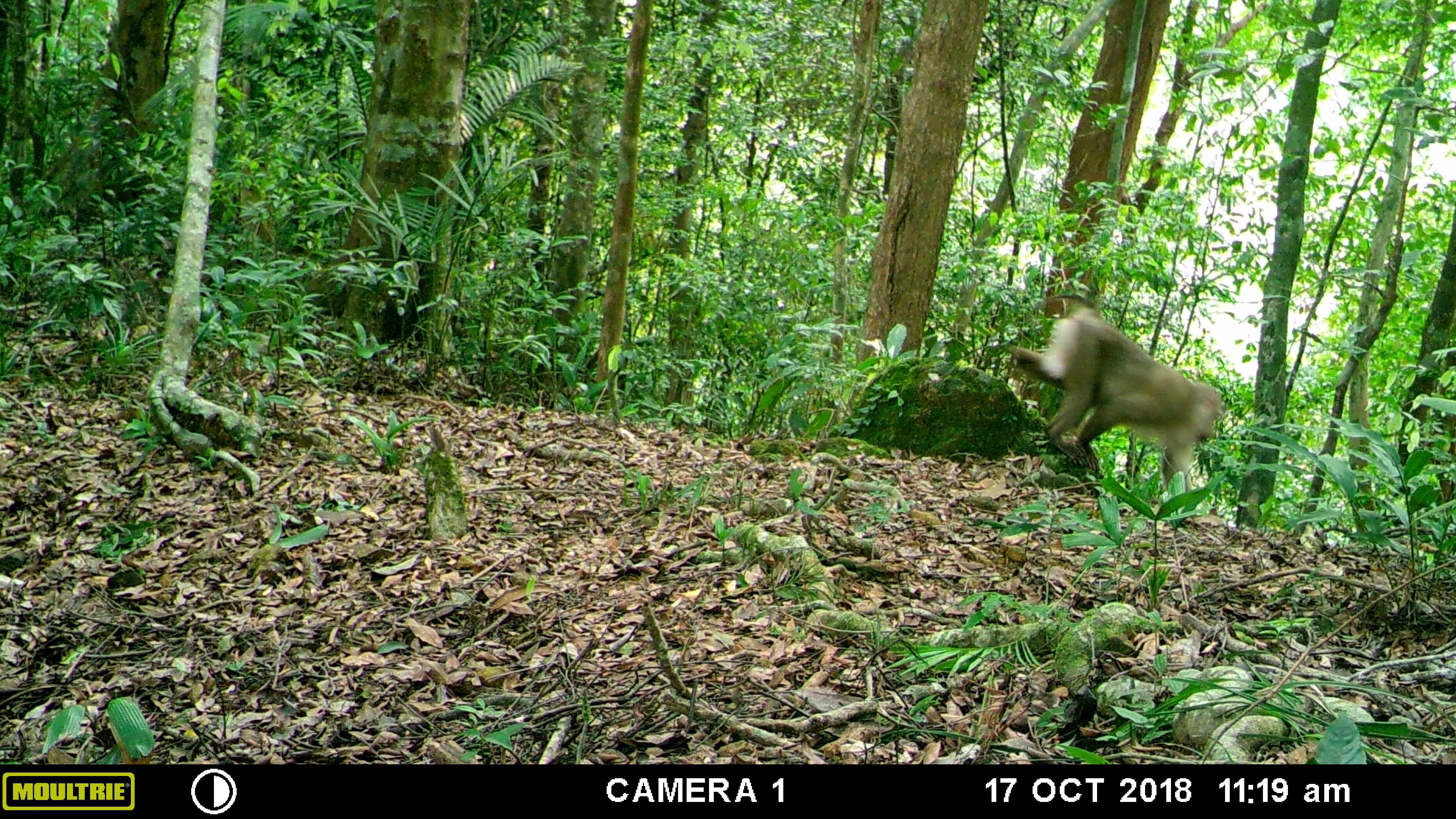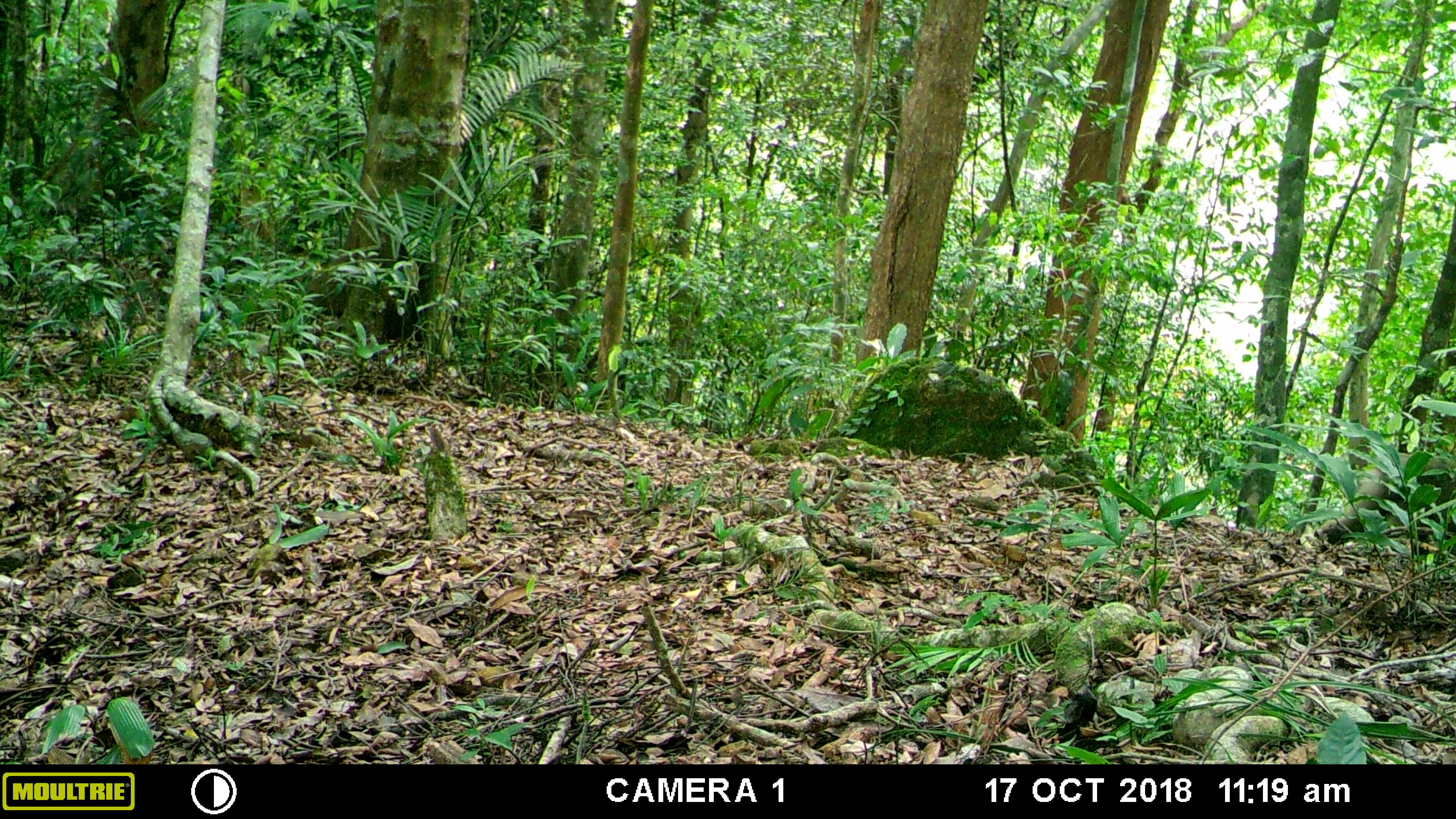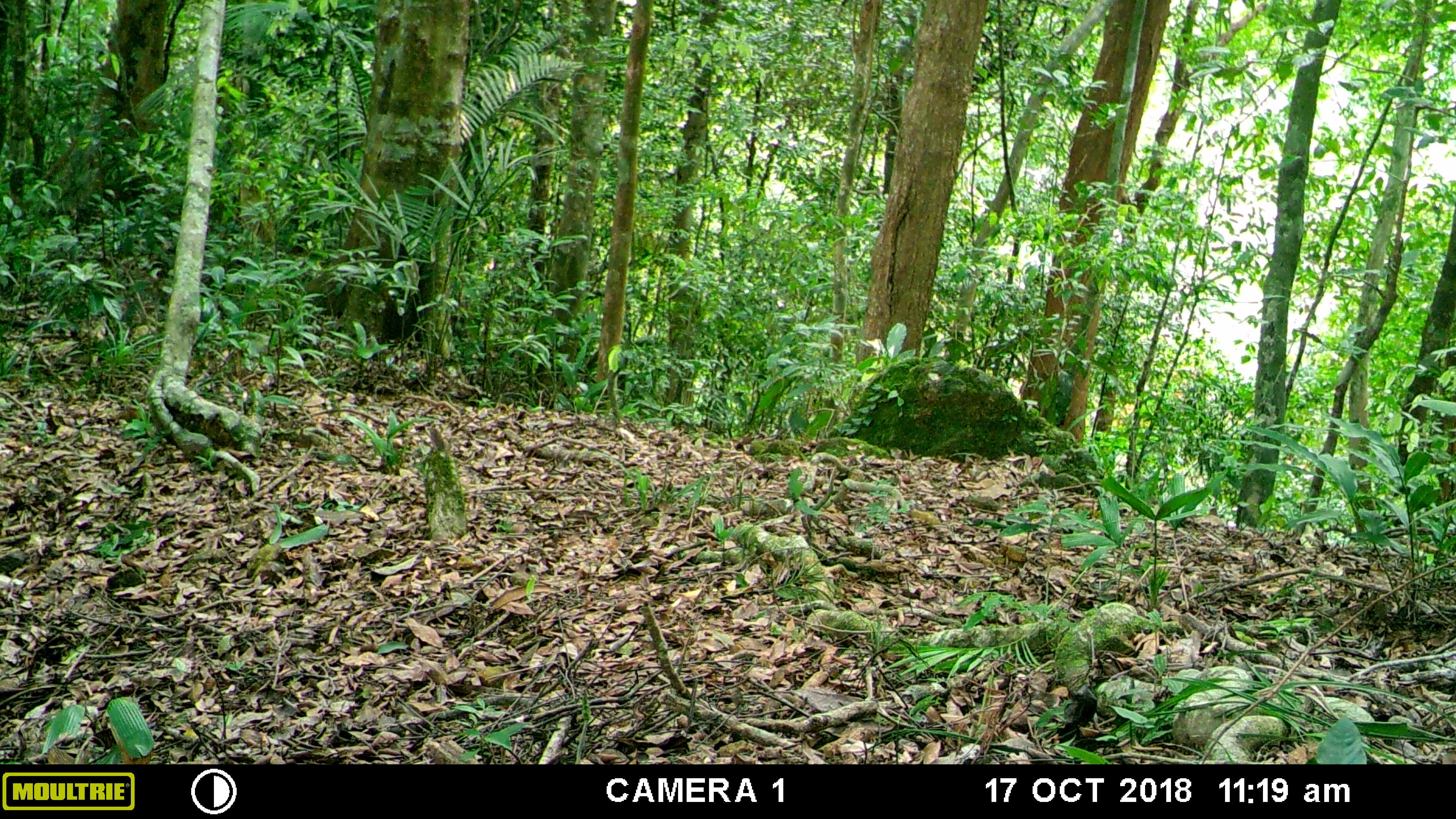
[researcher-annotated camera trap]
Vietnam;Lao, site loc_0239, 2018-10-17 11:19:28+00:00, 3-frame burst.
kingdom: Animalia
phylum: Chordata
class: Mammalia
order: Primates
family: Cercopithecidae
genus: Macaca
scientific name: Macaca nemestrina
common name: pig-tailed macaque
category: pig tailed macaque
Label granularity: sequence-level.